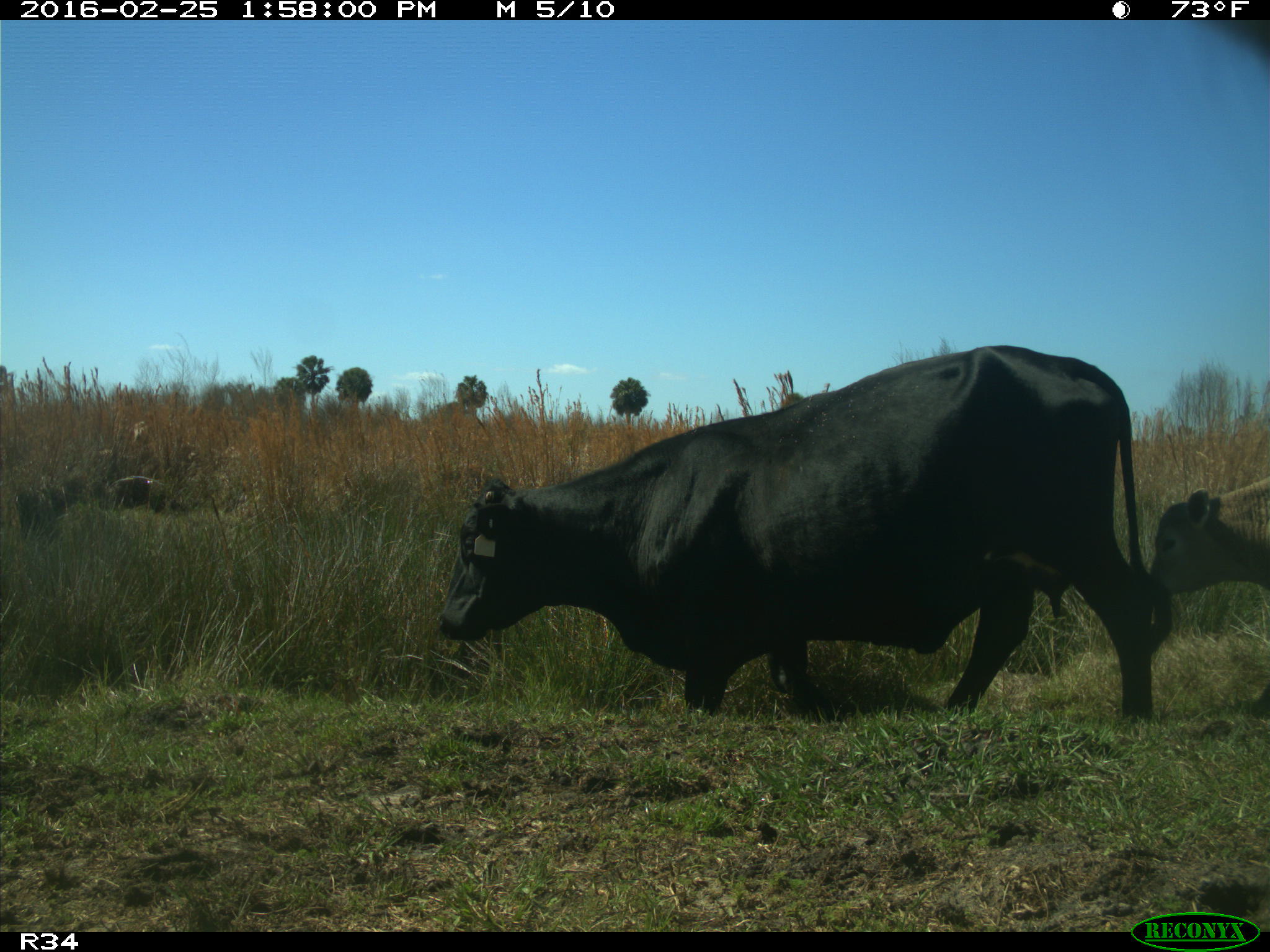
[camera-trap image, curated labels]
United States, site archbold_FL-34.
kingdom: Animalia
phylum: Chordata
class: Mammalia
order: Artiodactyla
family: Bovidae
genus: Bos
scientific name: Bos taurus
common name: domestic cow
Bos taurus (domestic cow).